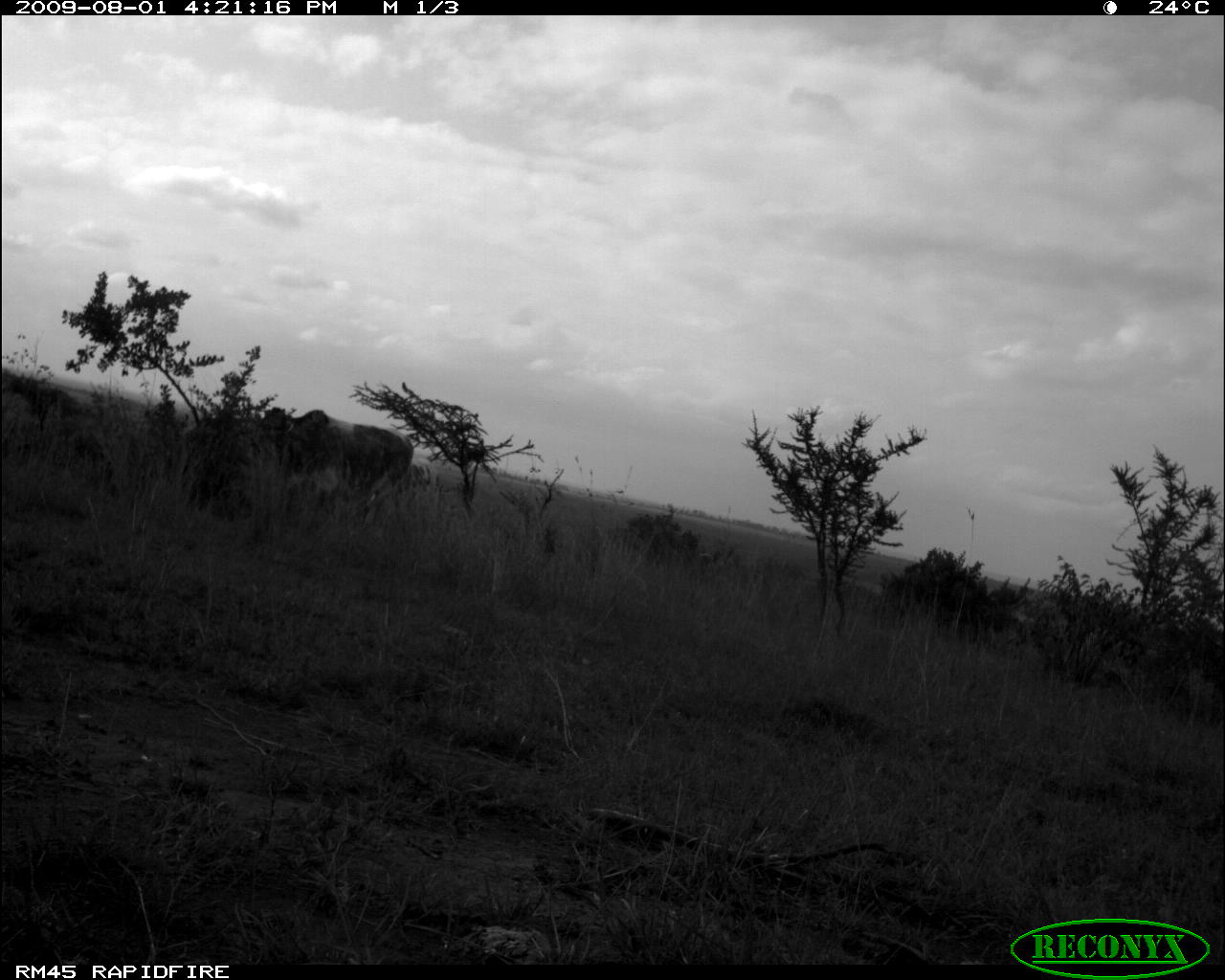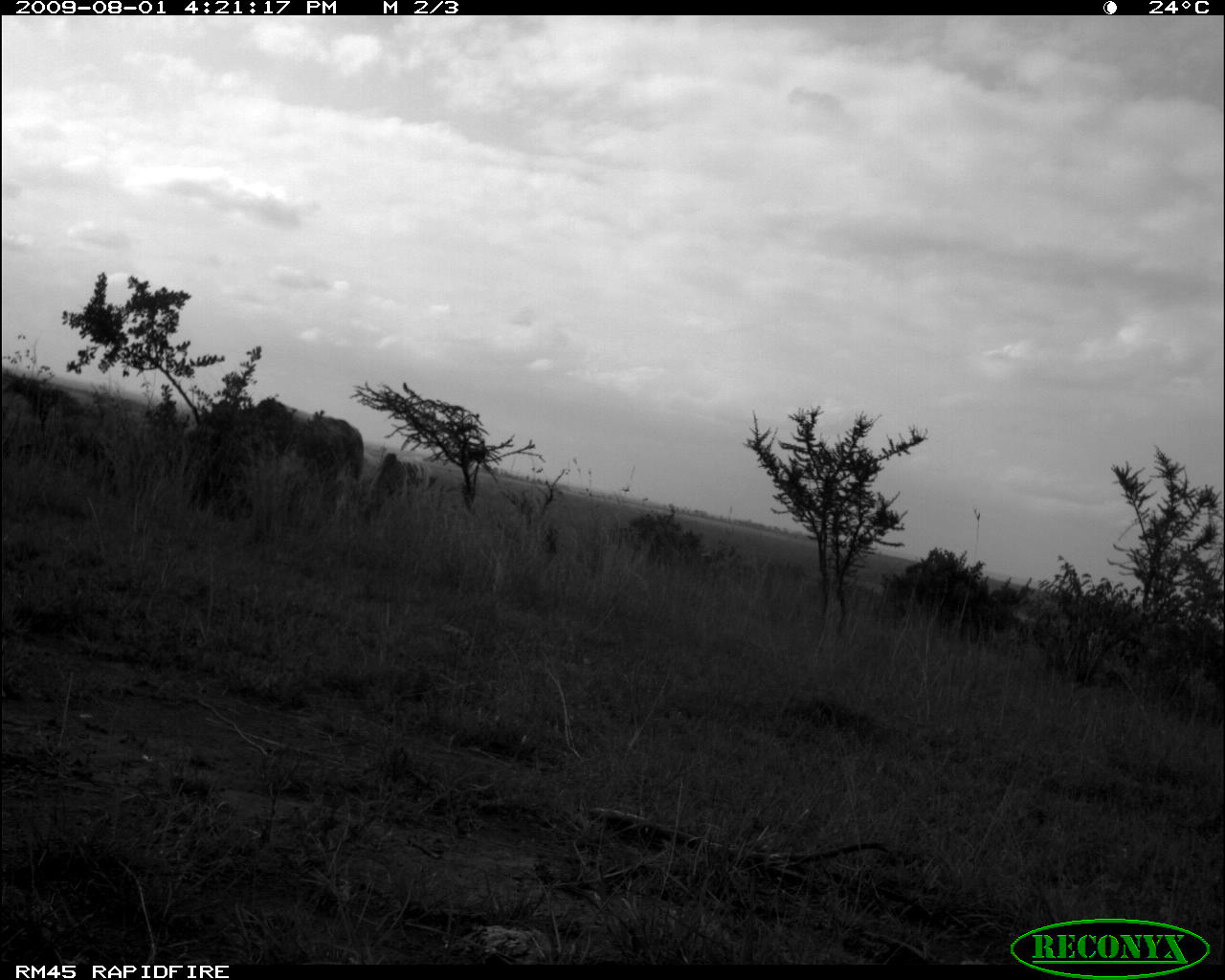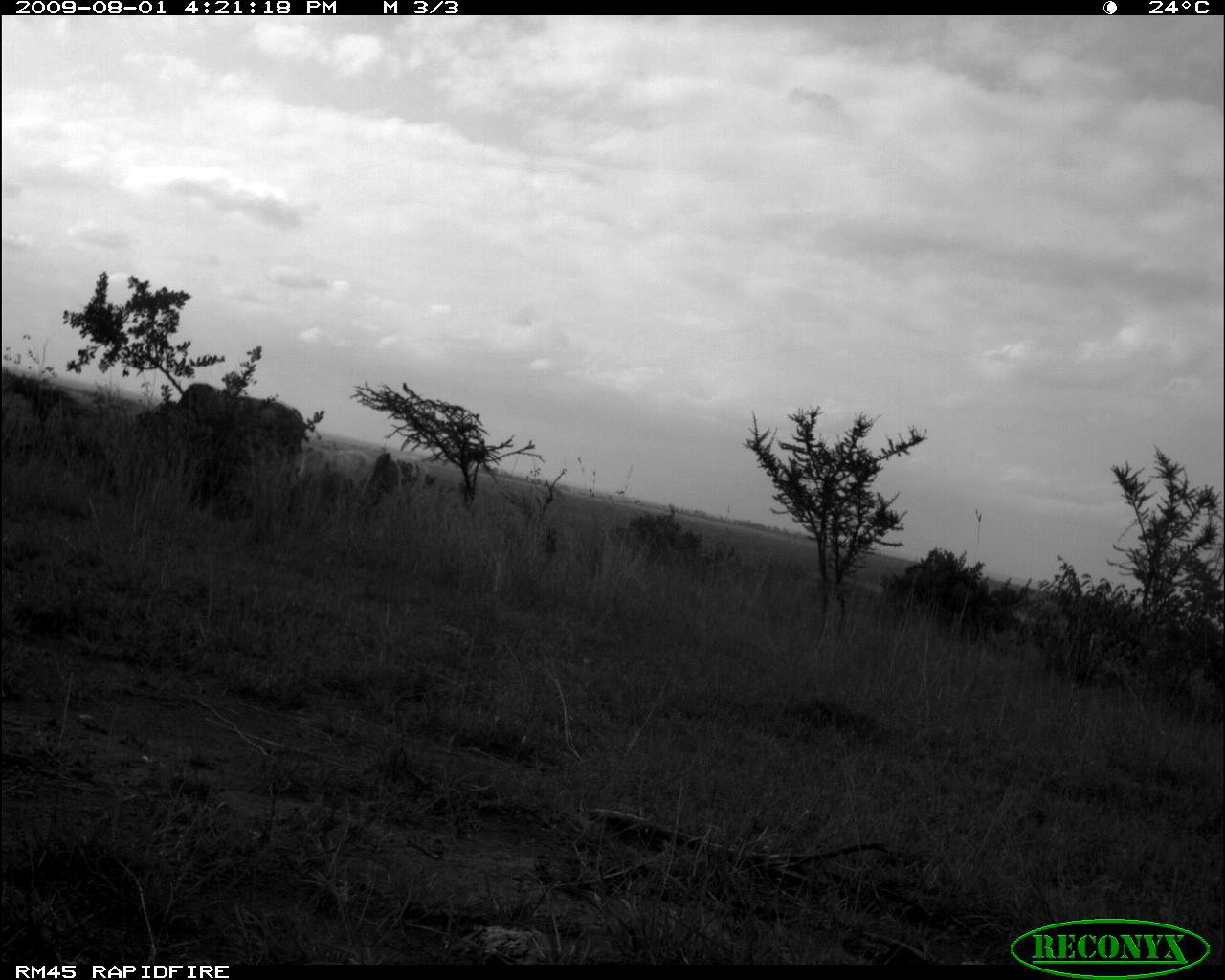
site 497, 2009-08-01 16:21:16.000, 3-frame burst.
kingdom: Animalia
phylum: Chordata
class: Mammalia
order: Artiodactyla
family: Bovidae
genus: Tragelaphus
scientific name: Tragelaphus oryx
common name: eland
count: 2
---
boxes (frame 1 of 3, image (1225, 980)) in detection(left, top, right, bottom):
tragelaphus oryx: detection(252, 406, 414, 524); detection(405, 457, 441, 513)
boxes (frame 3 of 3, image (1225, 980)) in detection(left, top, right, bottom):
tragelaphus oryx: detection(132, 382, 307, 478); detection(357, 449, 430, 514); detection(296, 442, 377, 497)